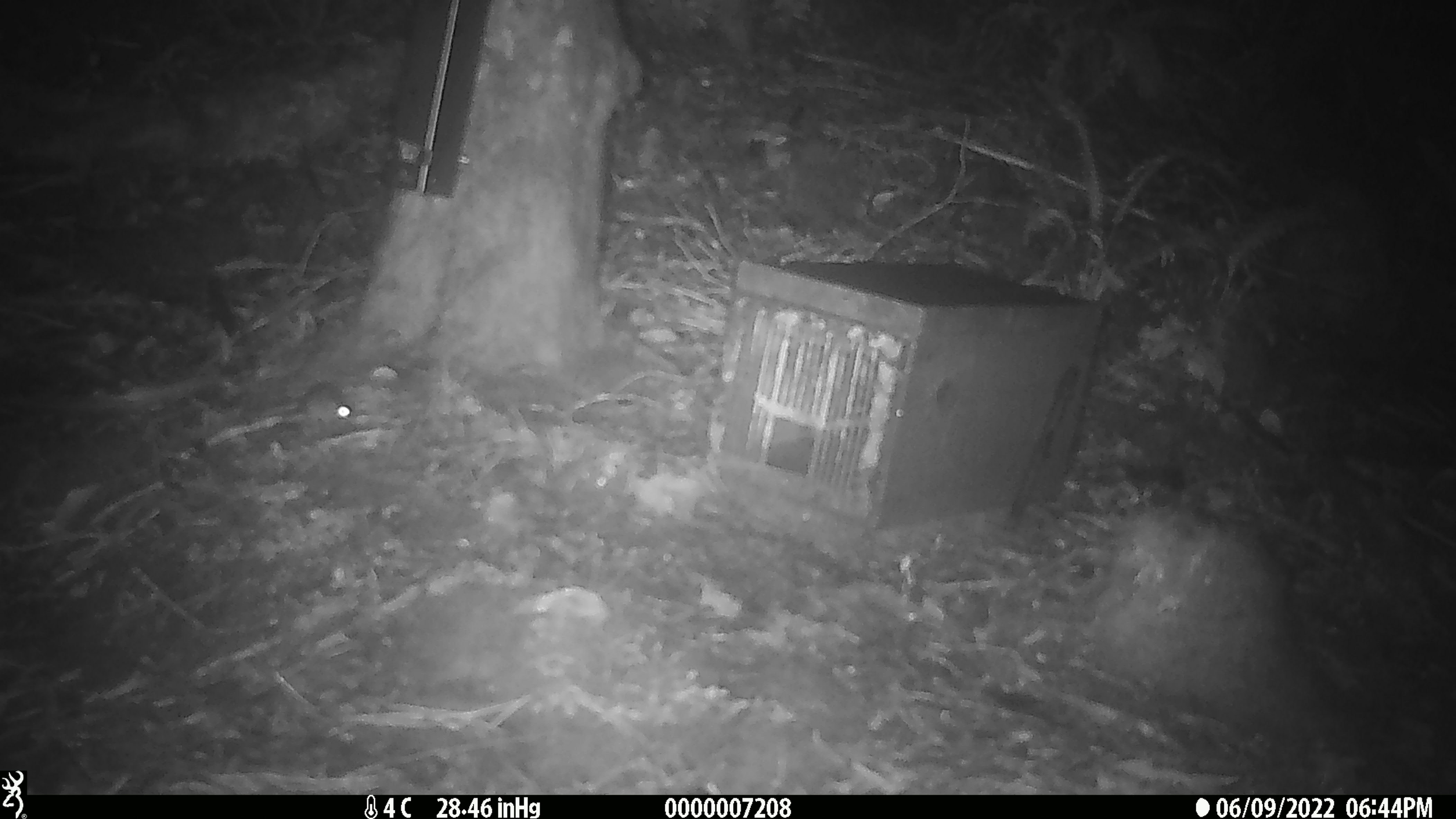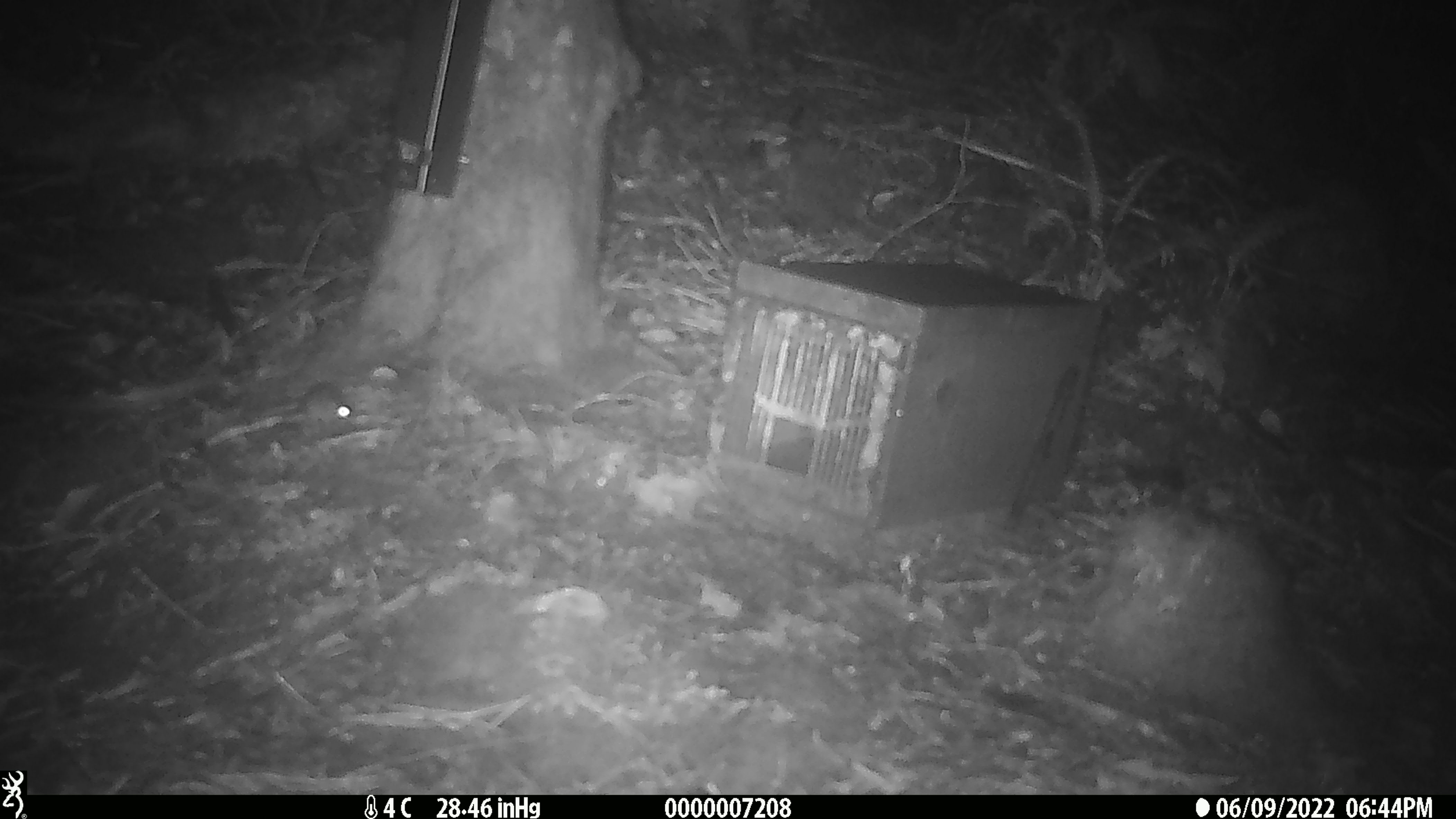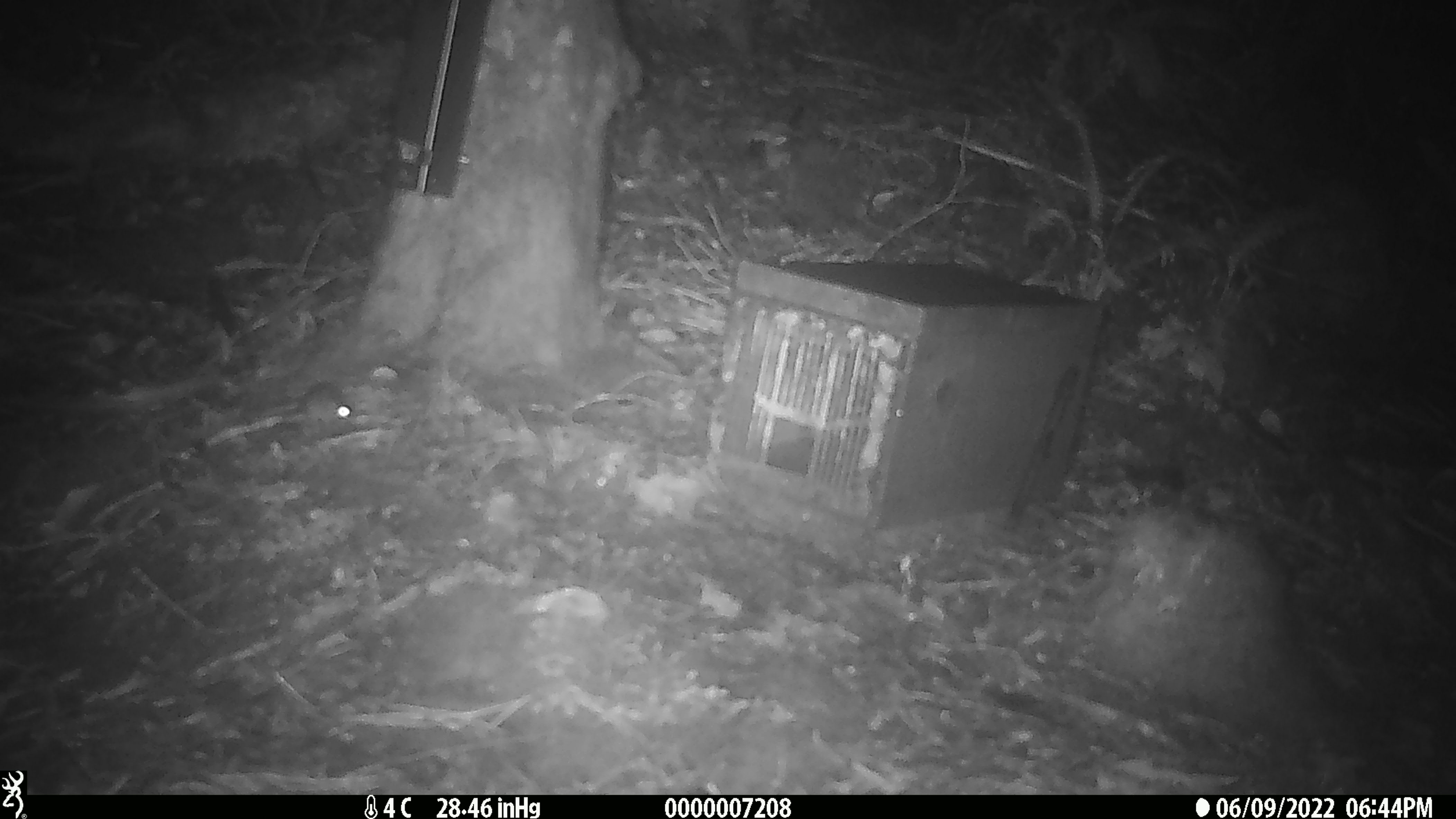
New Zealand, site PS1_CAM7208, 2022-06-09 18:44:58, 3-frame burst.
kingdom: Animalia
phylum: Chordata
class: Mammalia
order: Rodentia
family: Muridae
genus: Mus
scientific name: Mus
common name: mouse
Mouse (Mus).